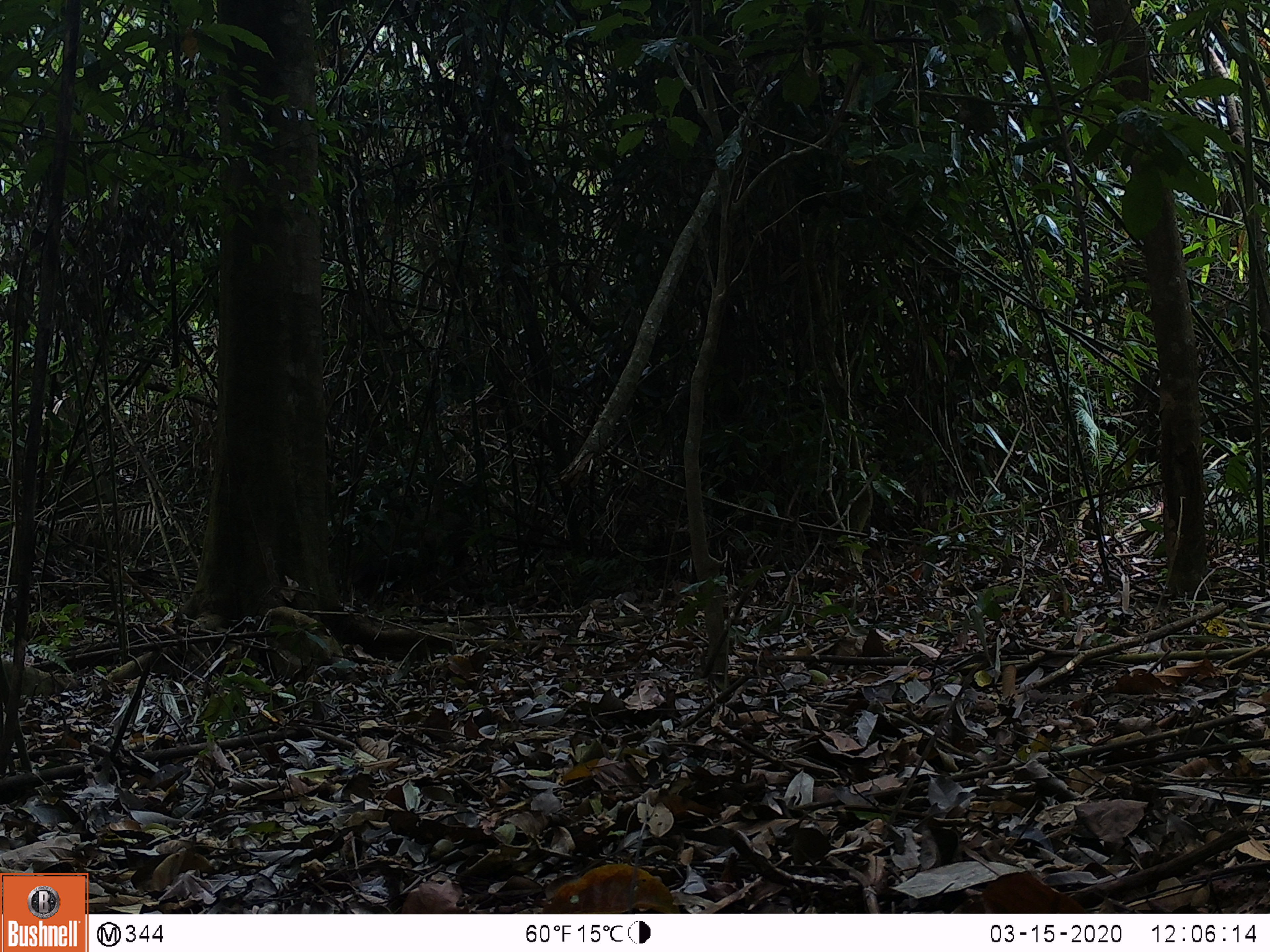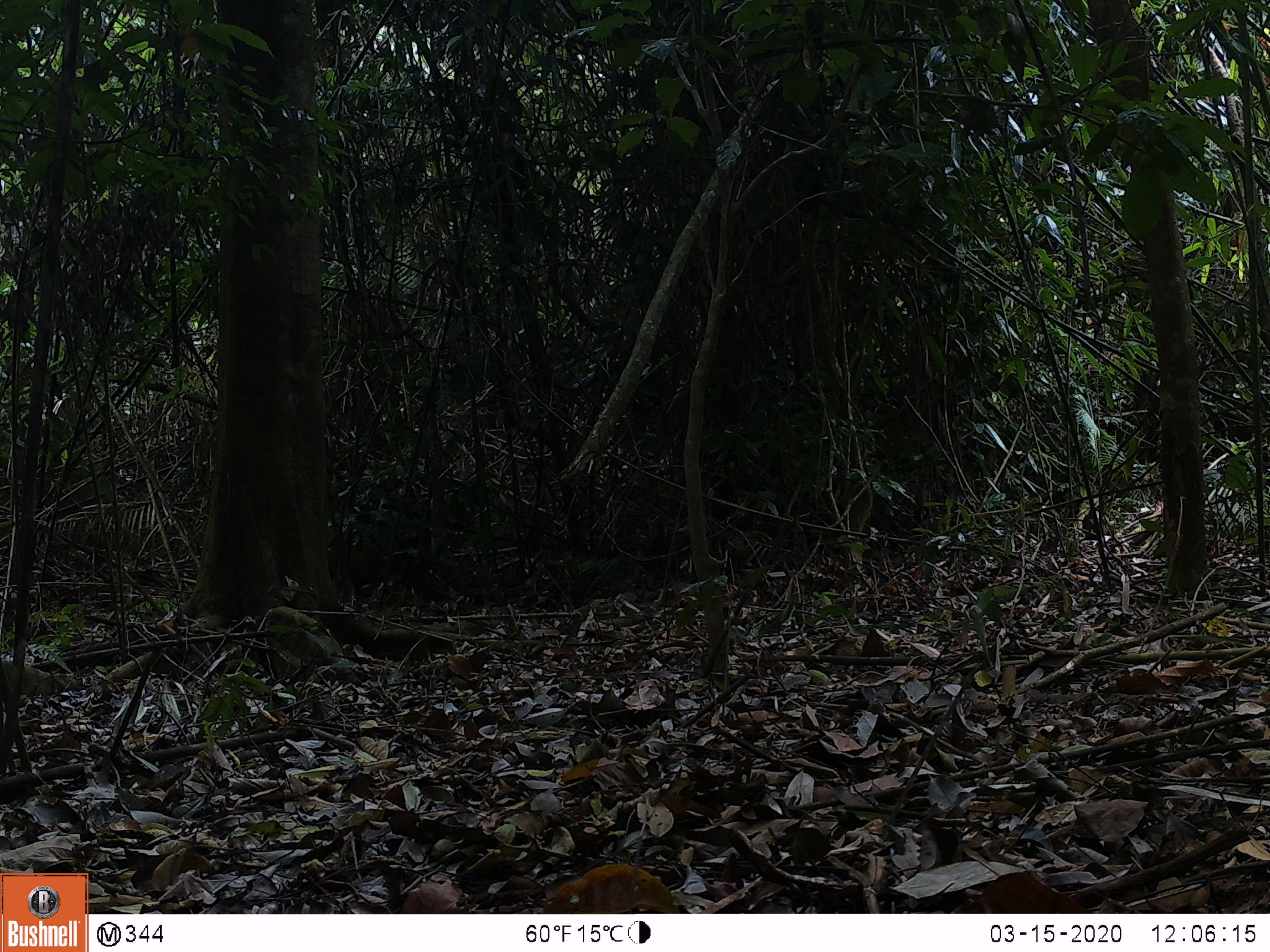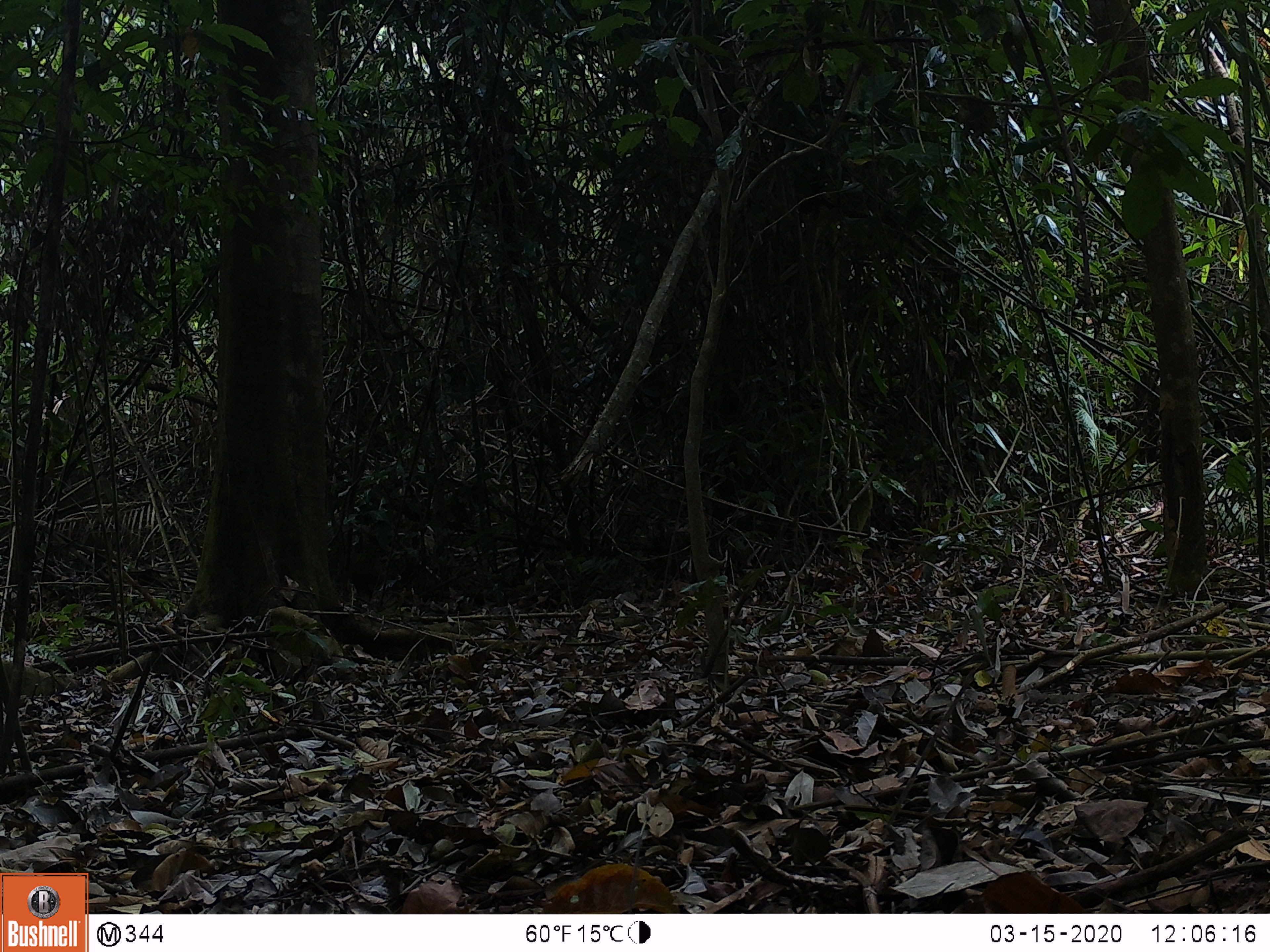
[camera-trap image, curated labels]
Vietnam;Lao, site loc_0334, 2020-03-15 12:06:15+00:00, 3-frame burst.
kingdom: Animalia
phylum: Chordata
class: Mammalia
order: Artiodactyla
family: Suidae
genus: Sus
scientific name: Sus scrofa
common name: eurasian wild pig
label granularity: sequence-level